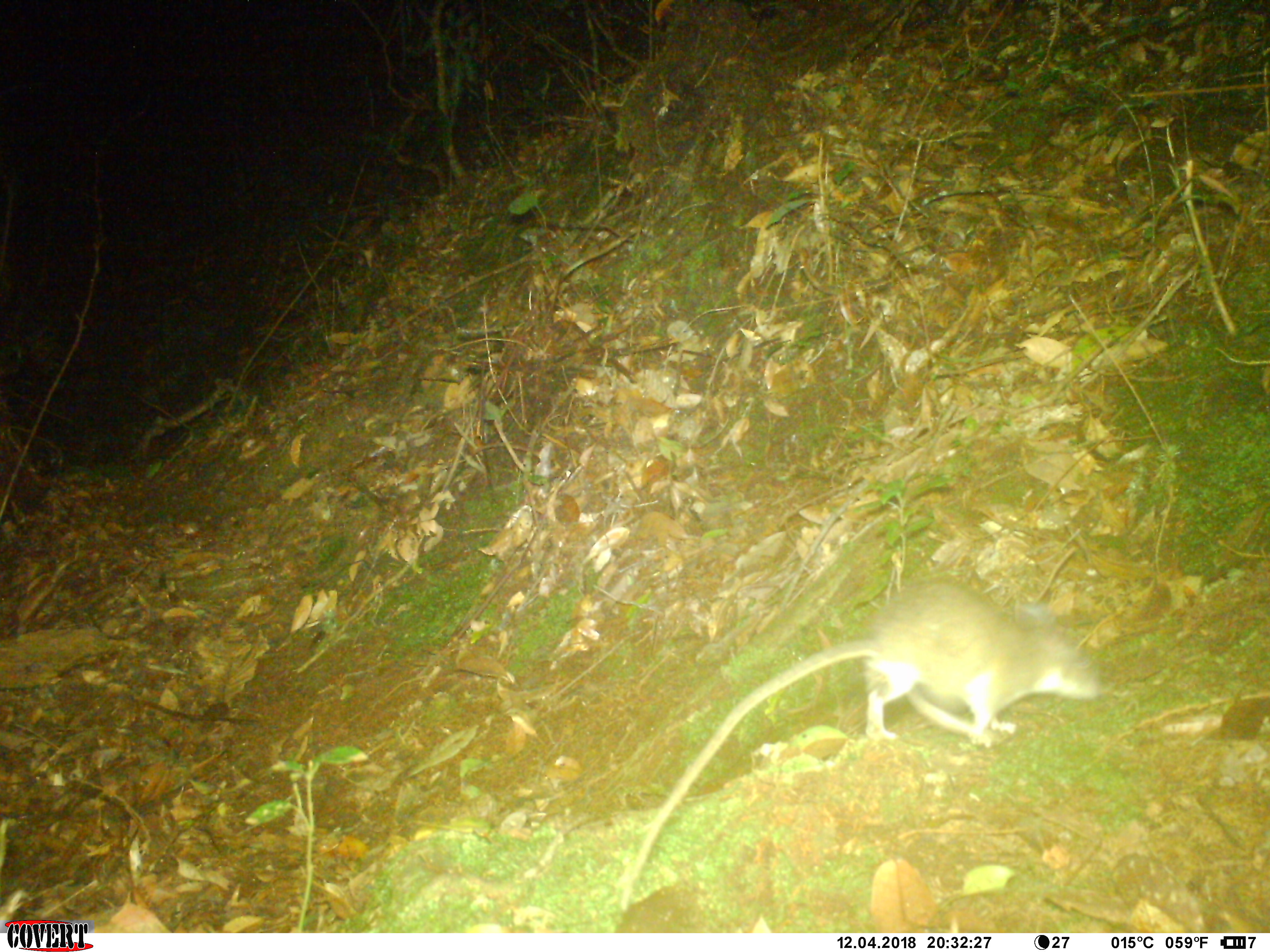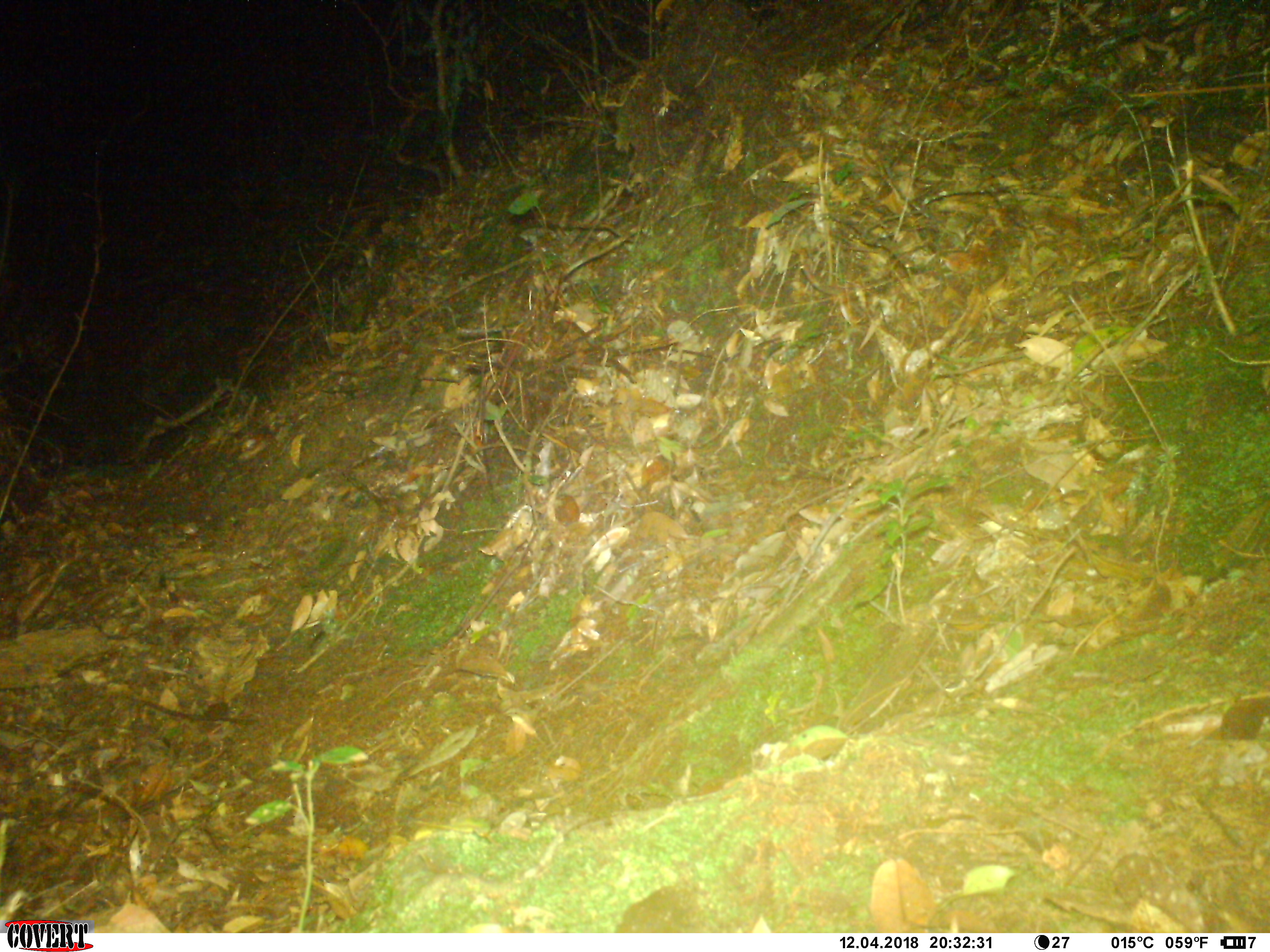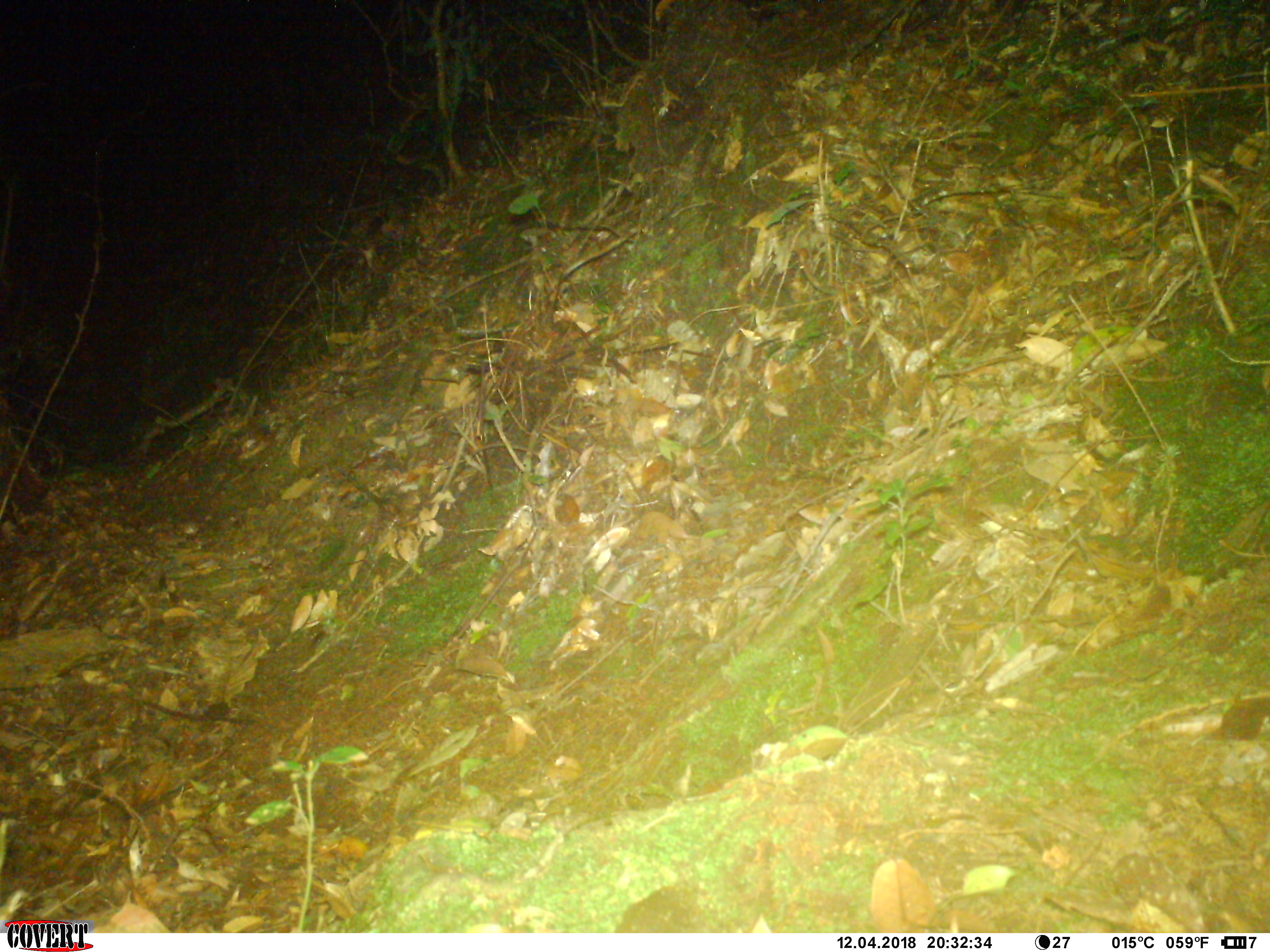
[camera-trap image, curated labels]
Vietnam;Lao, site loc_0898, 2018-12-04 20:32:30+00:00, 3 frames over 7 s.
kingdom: Animalia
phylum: Chordata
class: Mammalia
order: Rodentia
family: Muridae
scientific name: Muridae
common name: old-world mice and rats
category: unidentified murid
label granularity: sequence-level